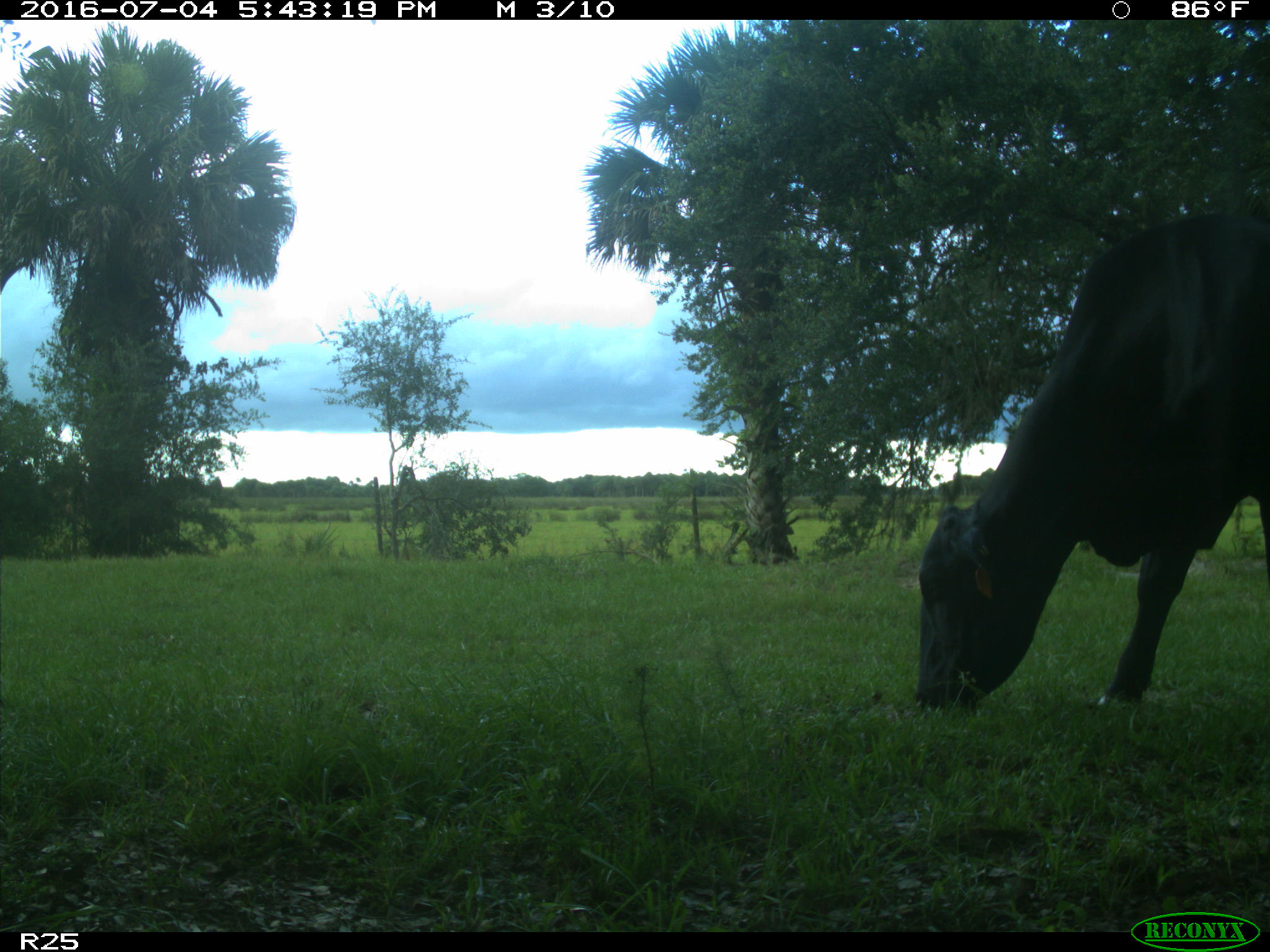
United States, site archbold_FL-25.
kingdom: Animalia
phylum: Chordata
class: Mammalia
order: Artiodactyla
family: Bovidae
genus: Bos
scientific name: Bos taurus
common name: domestic cow